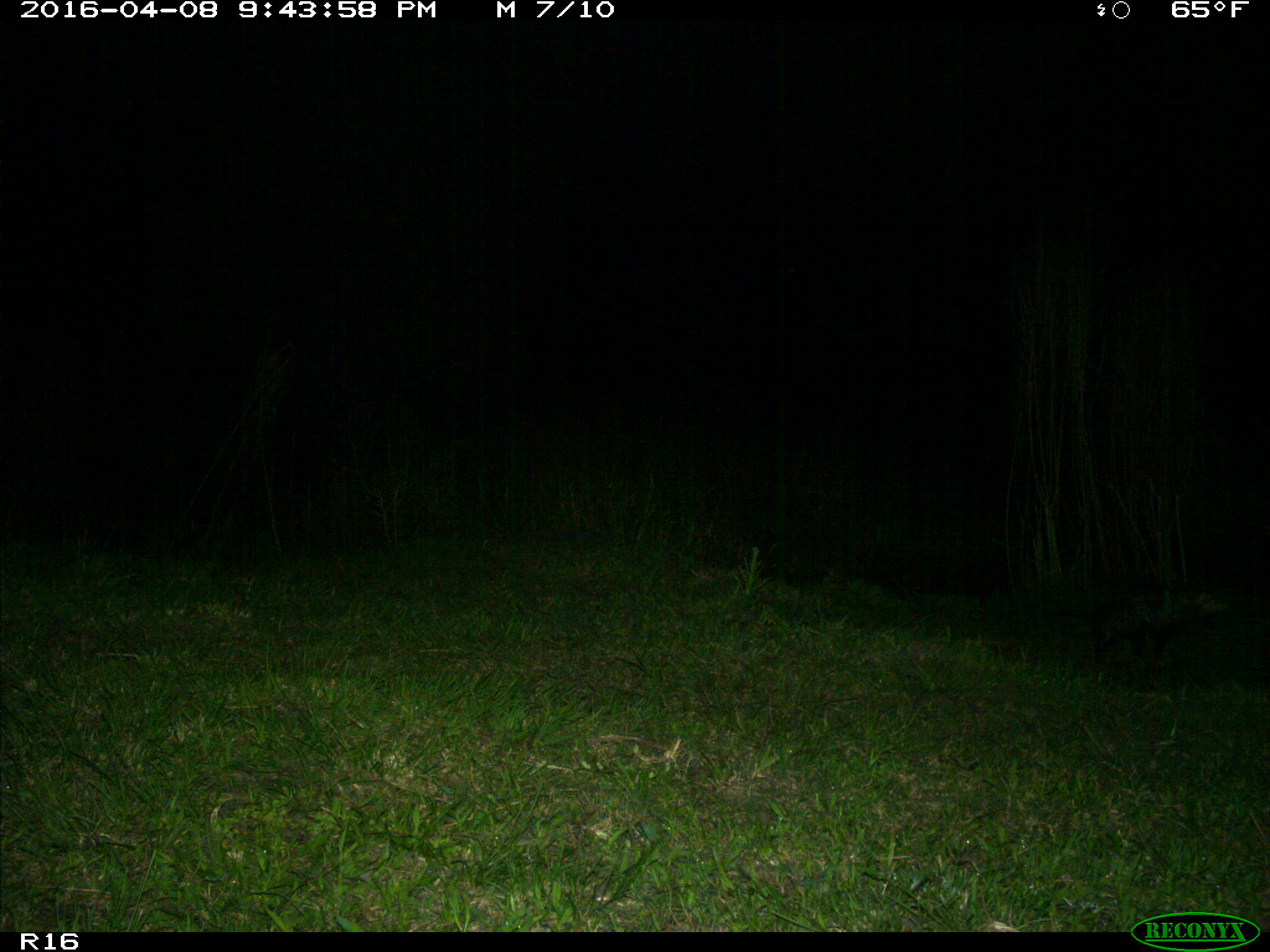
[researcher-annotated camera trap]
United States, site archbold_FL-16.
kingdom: Animalia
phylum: Chordata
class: Mammalia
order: Didelphimorphia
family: Didelphidae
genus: Didelphis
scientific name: Didelphis virginiana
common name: virginia opossum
Didelphis virginiana (virginia opossum).